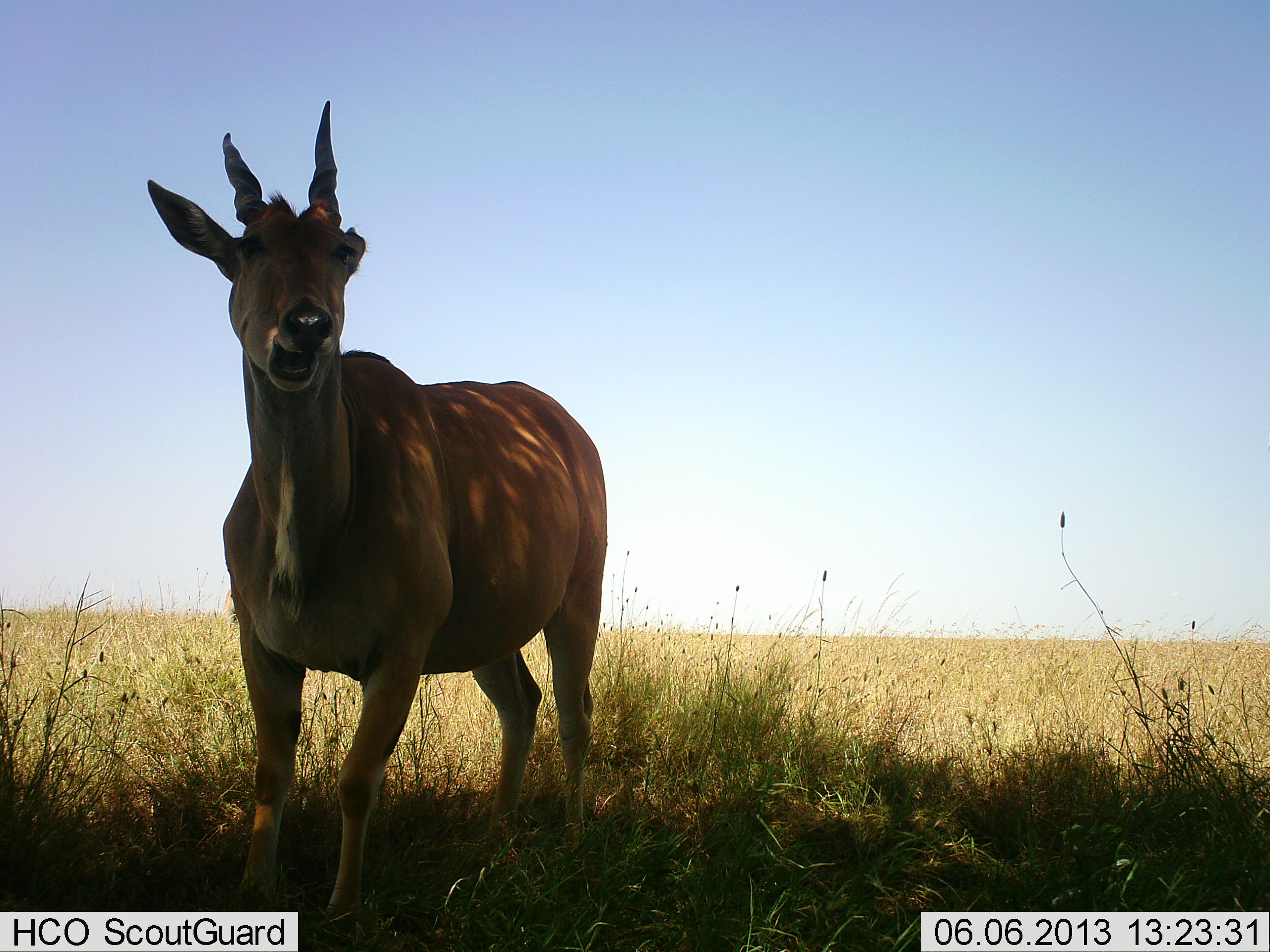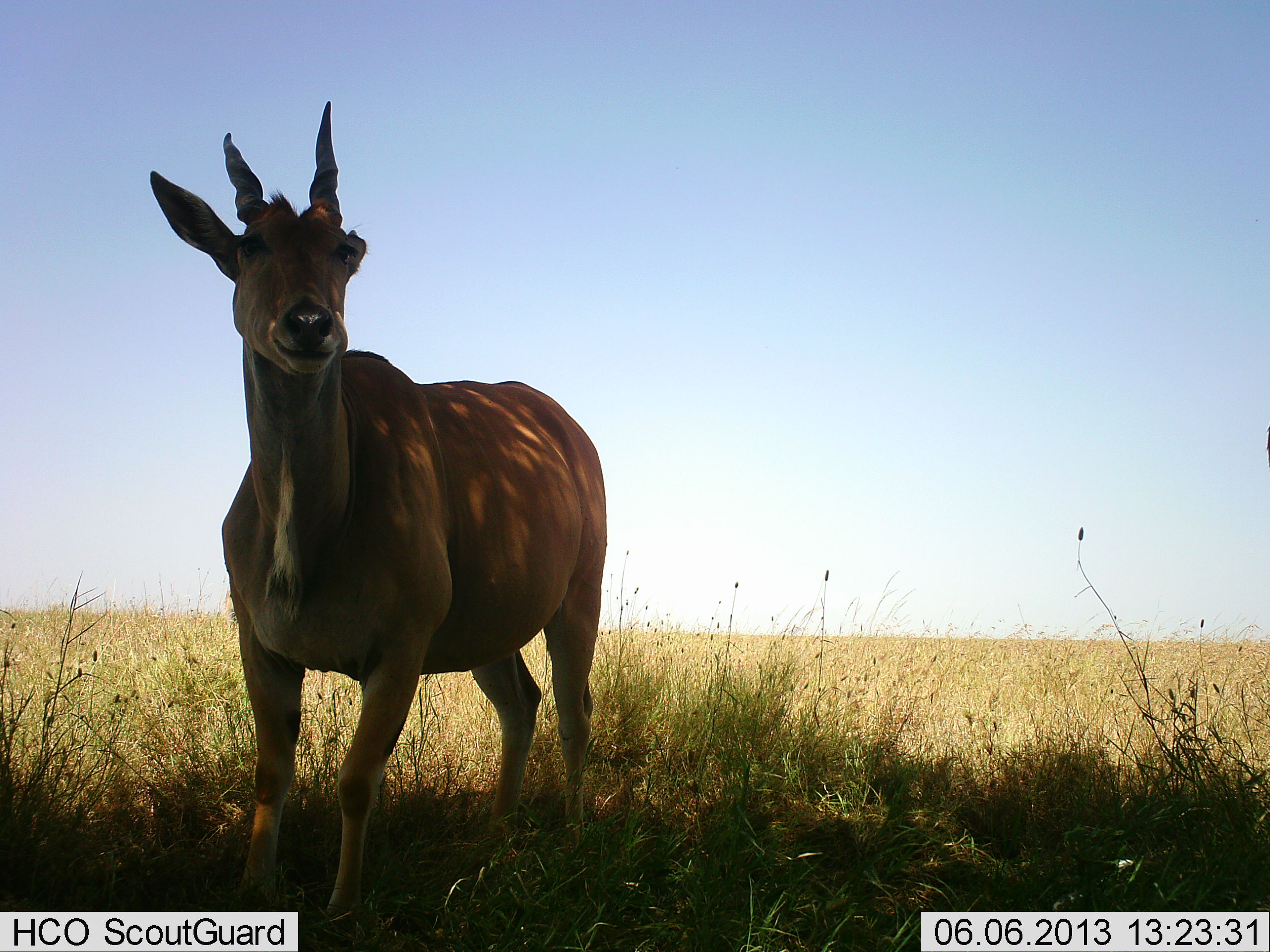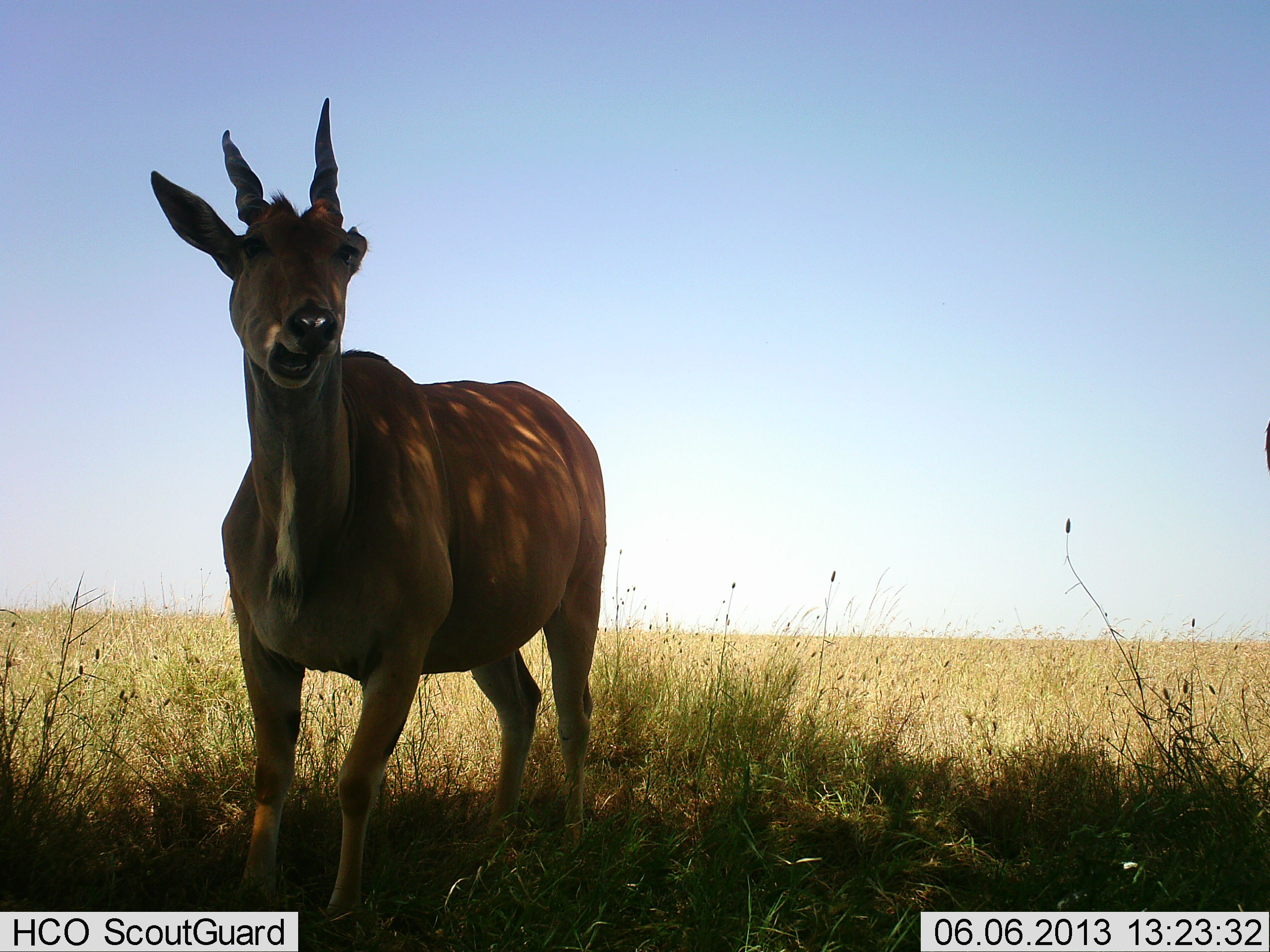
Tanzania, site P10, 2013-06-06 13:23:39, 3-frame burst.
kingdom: Animalia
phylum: Chordata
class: Mammalia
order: Artiodactyla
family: Bovidae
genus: Tragelaphus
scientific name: Tragelaphus oryx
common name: eland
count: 1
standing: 70%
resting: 0%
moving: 0%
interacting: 4%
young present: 0%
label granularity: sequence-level